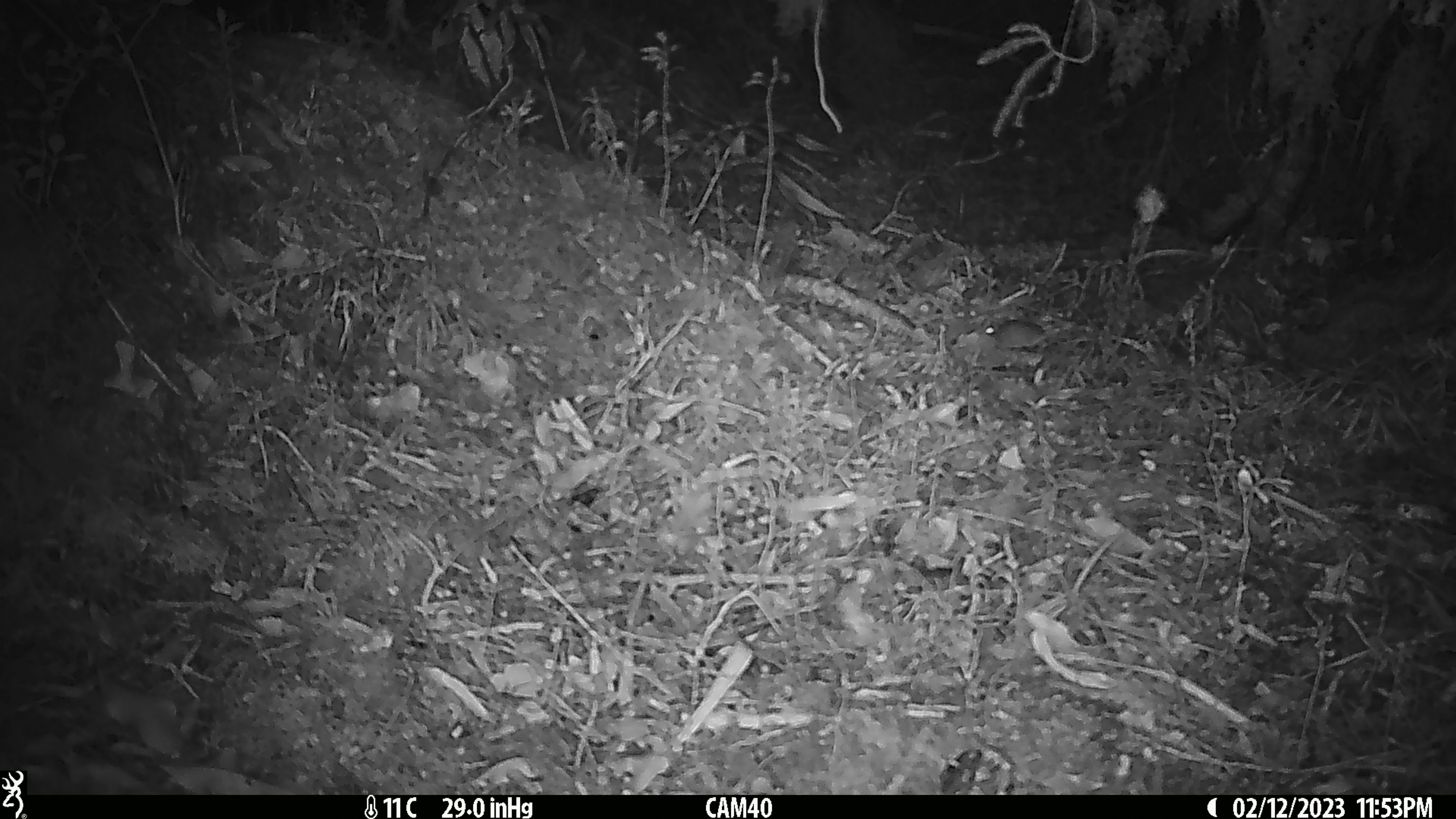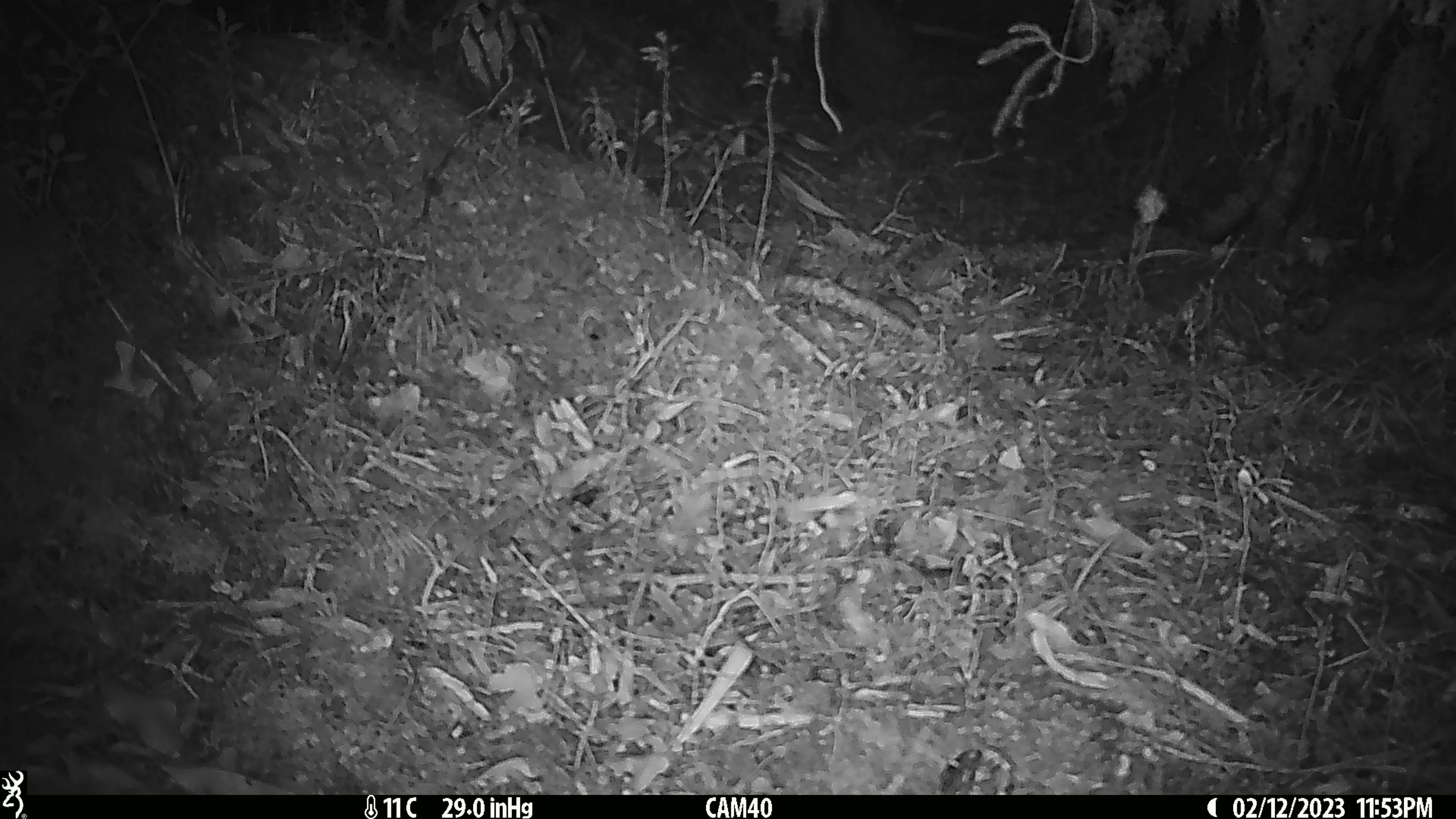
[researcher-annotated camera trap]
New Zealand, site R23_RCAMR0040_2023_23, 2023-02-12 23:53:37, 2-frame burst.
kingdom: Animalia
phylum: Chordata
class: Mammalia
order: Rodentia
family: Muridae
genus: Mus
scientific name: Mus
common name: mouse